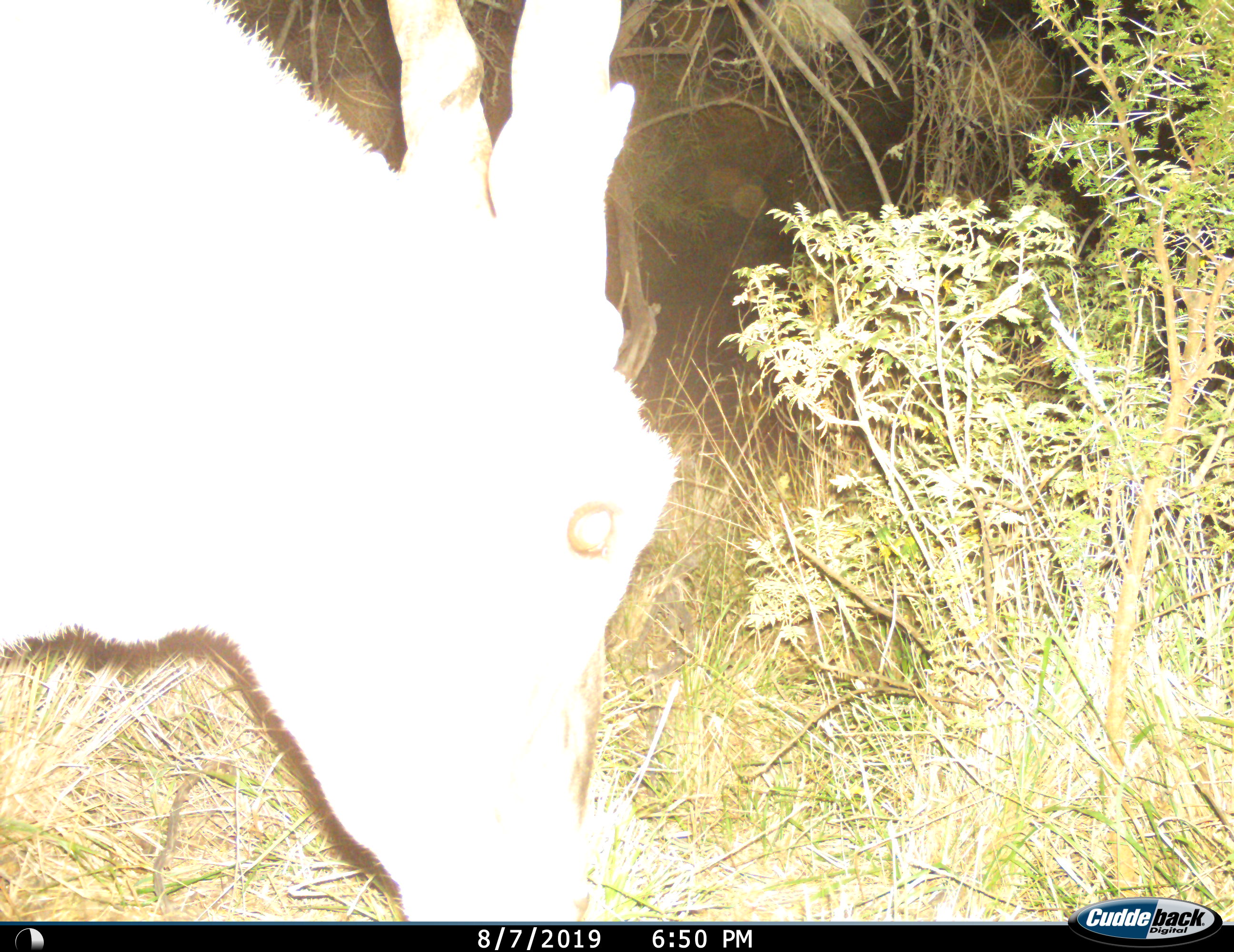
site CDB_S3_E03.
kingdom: Animalia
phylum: Chordata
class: Mammalia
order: Artiodactyla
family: Bovidae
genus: Tragelaphus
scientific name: Tragelaphus oryx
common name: eland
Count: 1.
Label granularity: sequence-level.